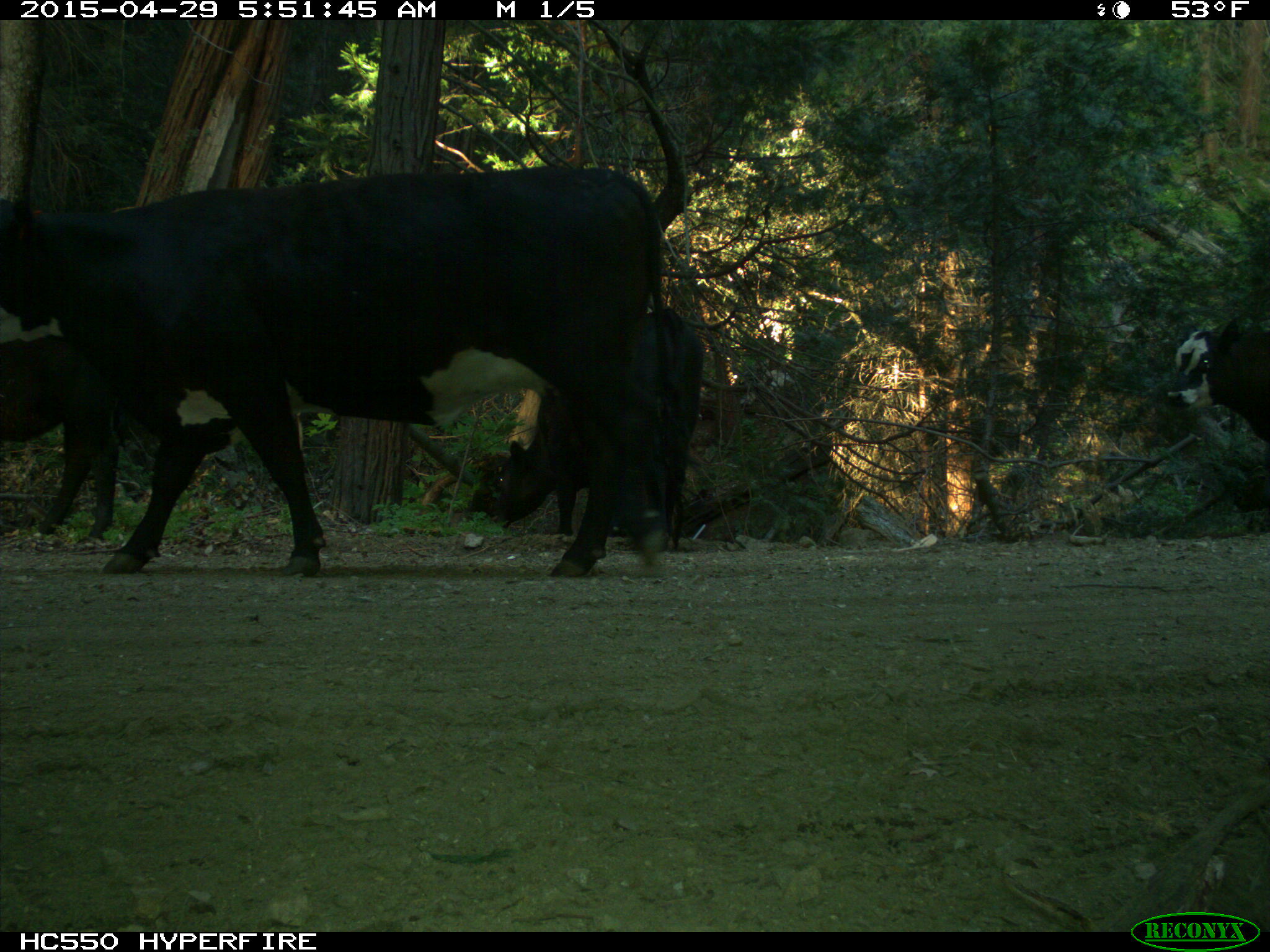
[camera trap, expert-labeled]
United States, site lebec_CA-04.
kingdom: Animalia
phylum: Chordata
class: Mammalia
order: Artiodactyla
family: Bovidae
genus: Bos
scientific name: Bos taurus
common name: domestic cow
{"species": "Bos taurus (domestic cow)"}